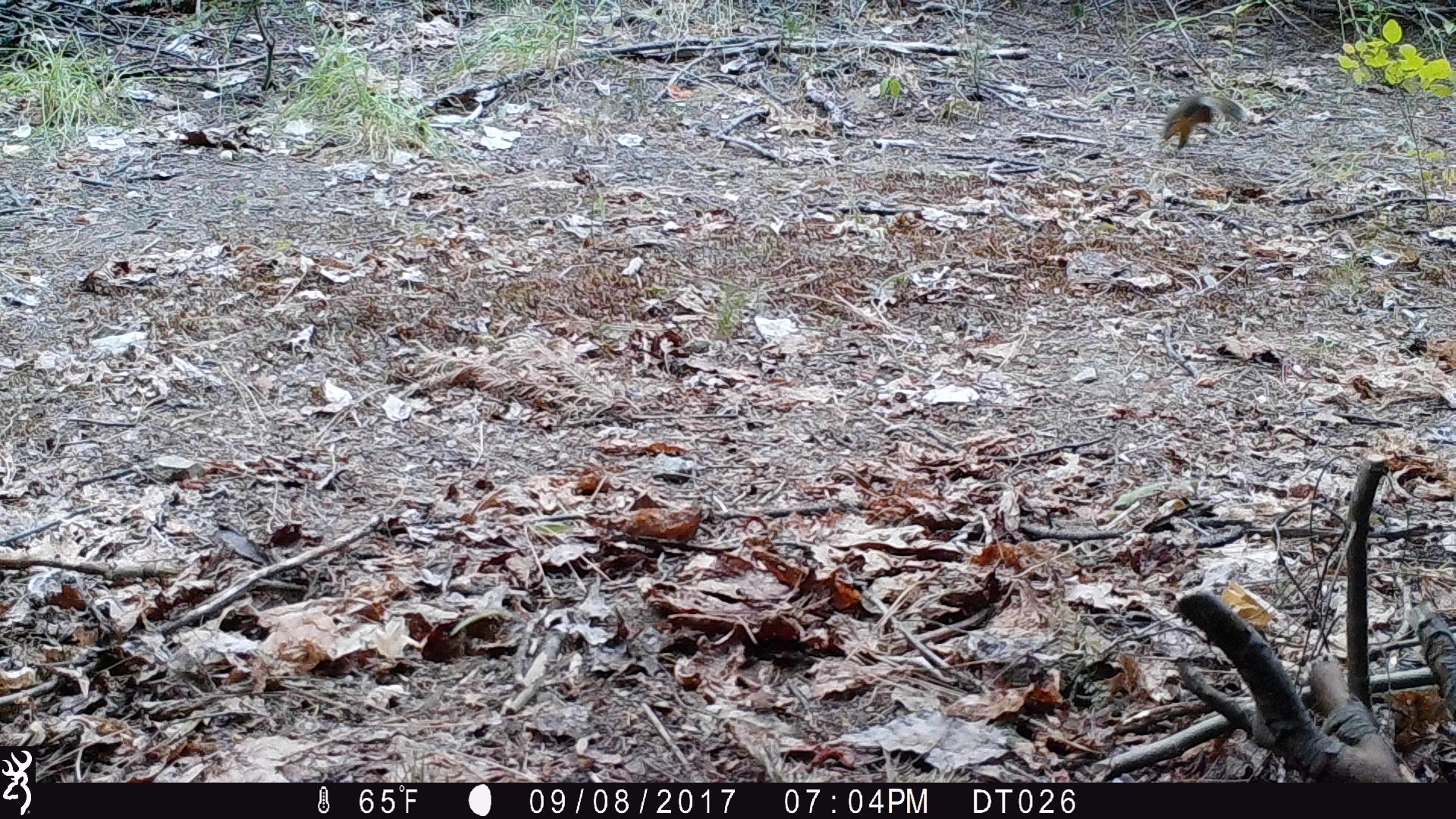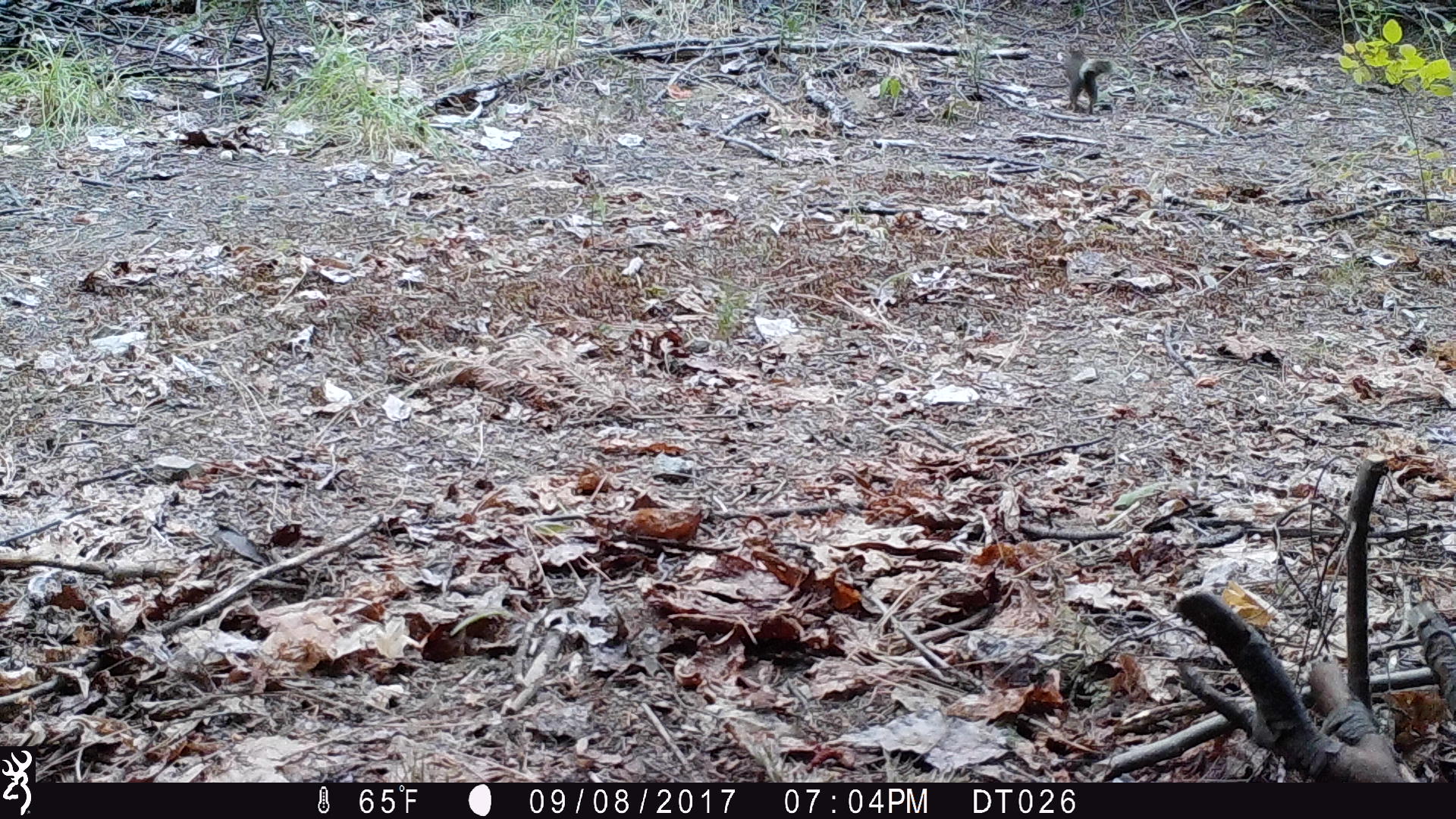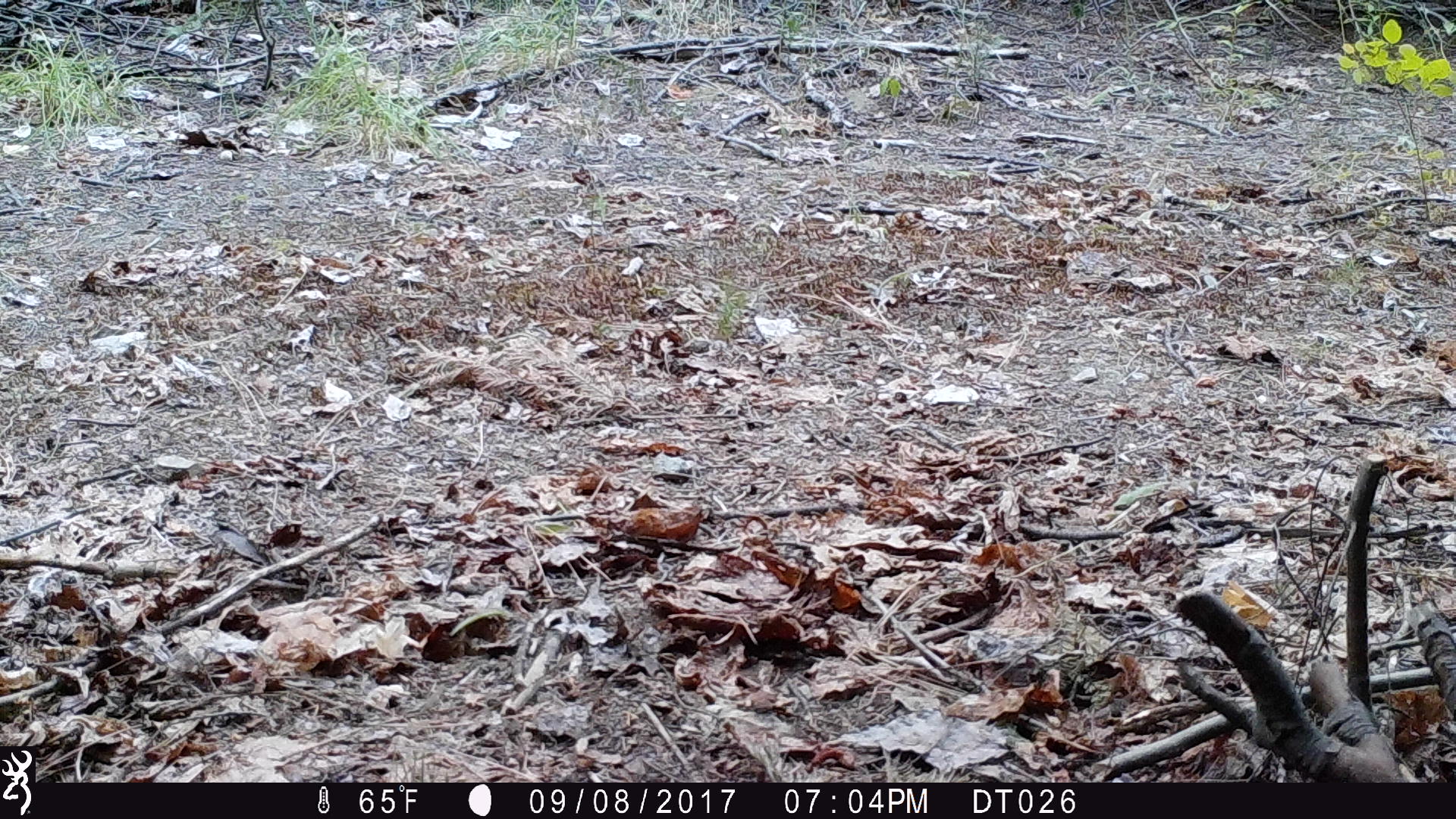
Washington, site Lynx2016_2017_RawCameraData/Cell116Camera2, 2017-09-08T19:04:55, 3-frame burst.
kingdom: Animalia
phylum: Chordata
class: Mammalia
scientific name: Mammalia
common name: small mammal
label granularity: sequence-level